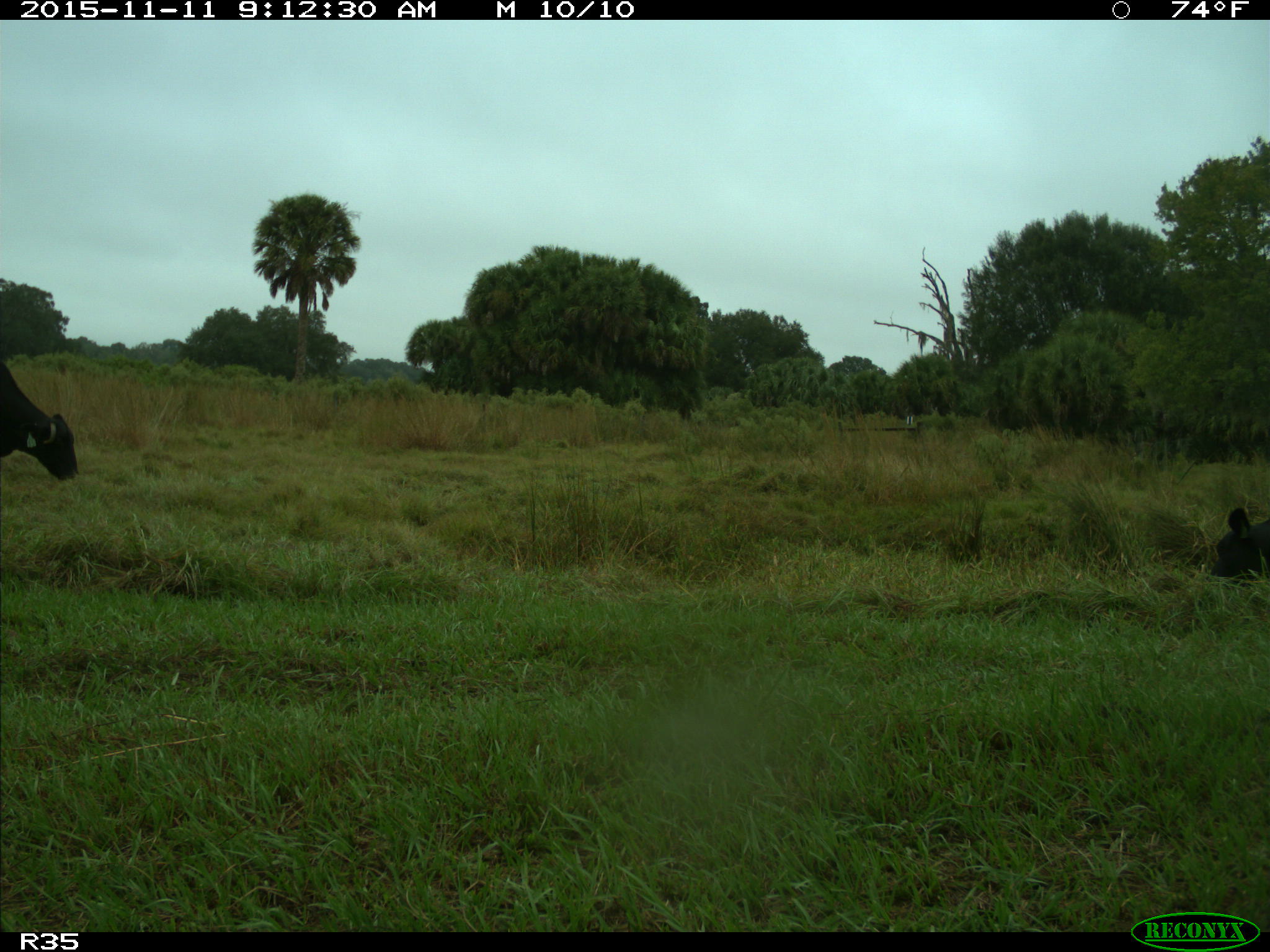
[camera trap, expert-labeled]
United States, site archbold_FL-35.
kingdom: Animalia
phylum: Chordata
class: Mammalia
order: Artiodactyla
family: Bovidae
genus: Bos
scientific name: Bos taurus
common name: domestic cow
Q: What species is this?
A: Bos taurus (domestic cow).